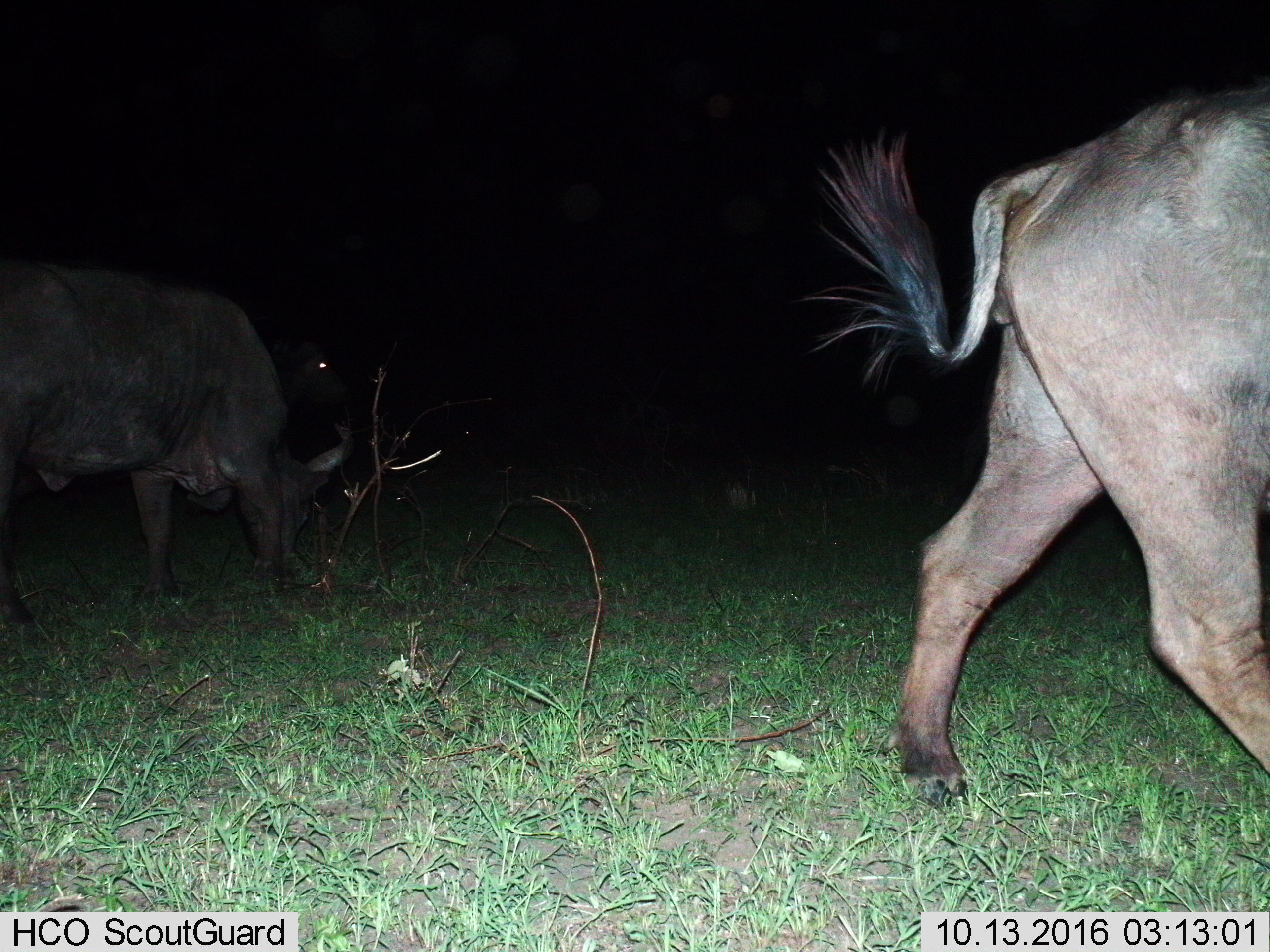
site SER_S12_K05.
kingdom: Animalia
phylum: Chordata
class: Mammalia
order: Artiodactyla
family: Bovidae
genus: Connochaetes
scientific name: Connochaetes taurinus taurinus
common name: blue wildebeest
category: wildebeestblue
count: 2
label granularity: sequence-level